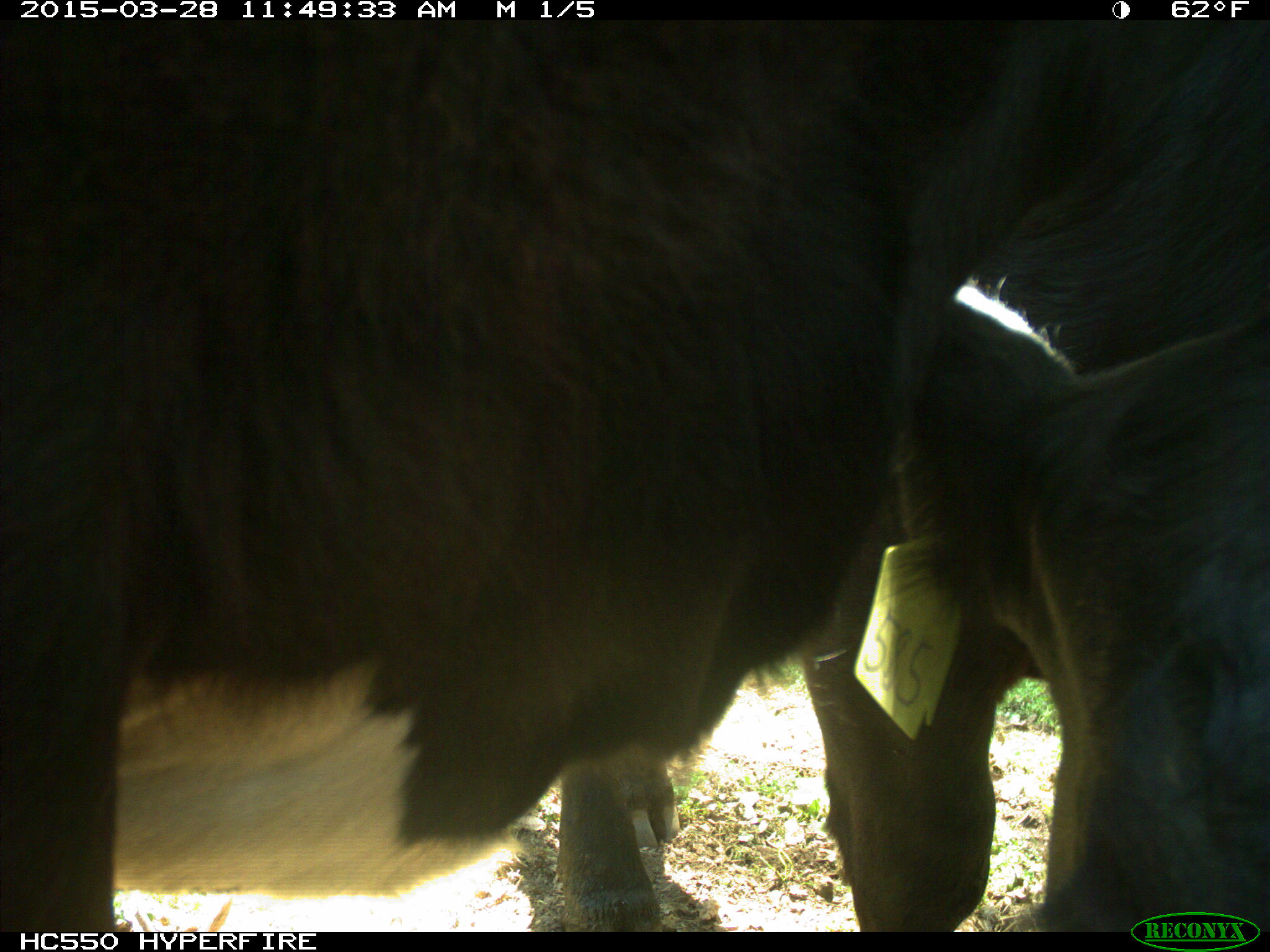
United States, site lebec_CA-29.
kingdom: Animalia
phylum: Chordata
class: Mammalia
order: Artiodactyla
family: Bovidae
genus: Bos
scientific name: Bos taurus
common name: domestic cow